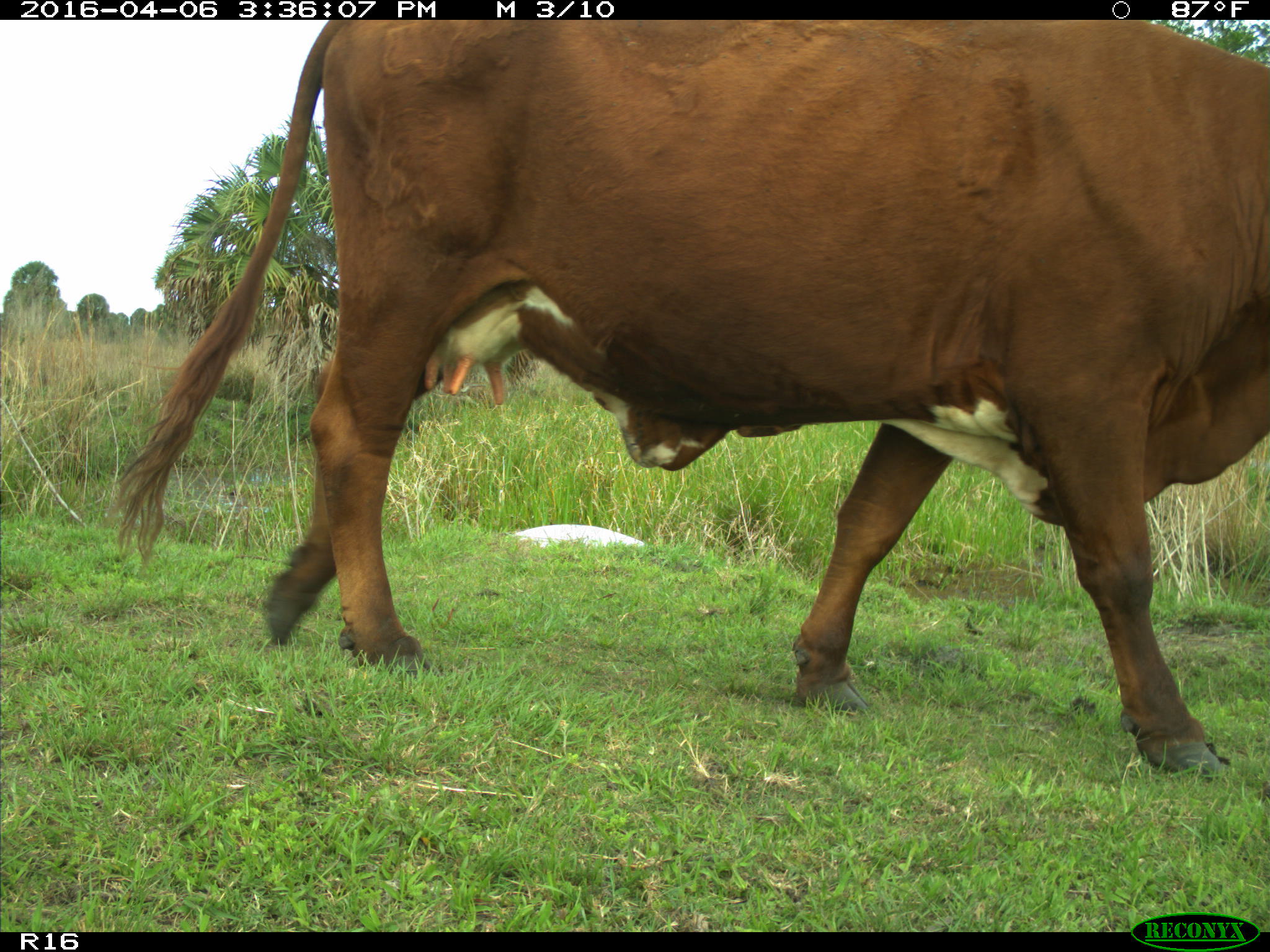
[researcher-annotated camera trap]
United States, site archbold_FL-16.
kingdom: Animalia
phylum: Chordata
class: Mammalia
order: Artiodactyla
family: Bovidae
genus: Bos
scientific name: Bos taurus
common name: domestic cow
Bos taurus (domestic cow).